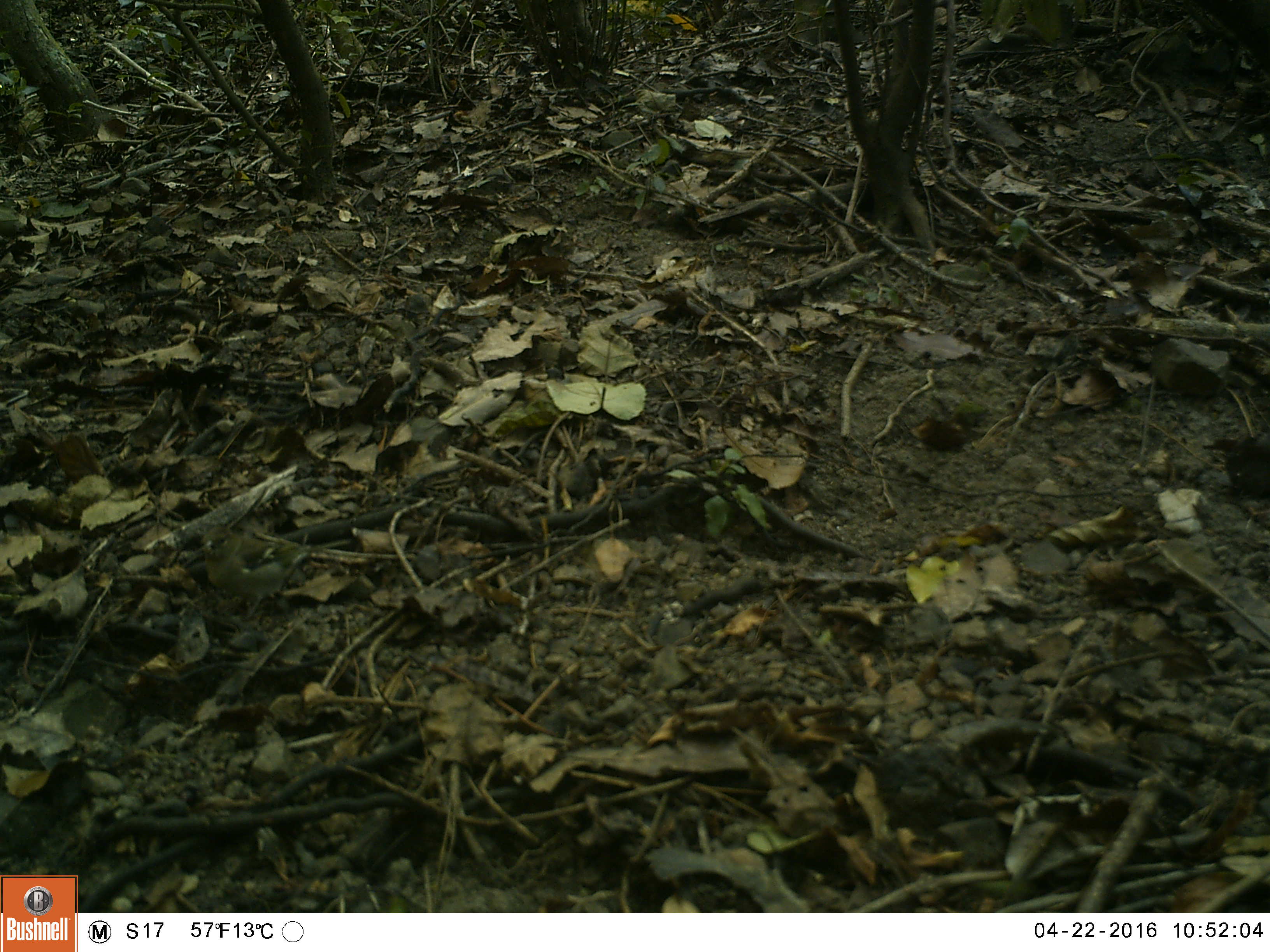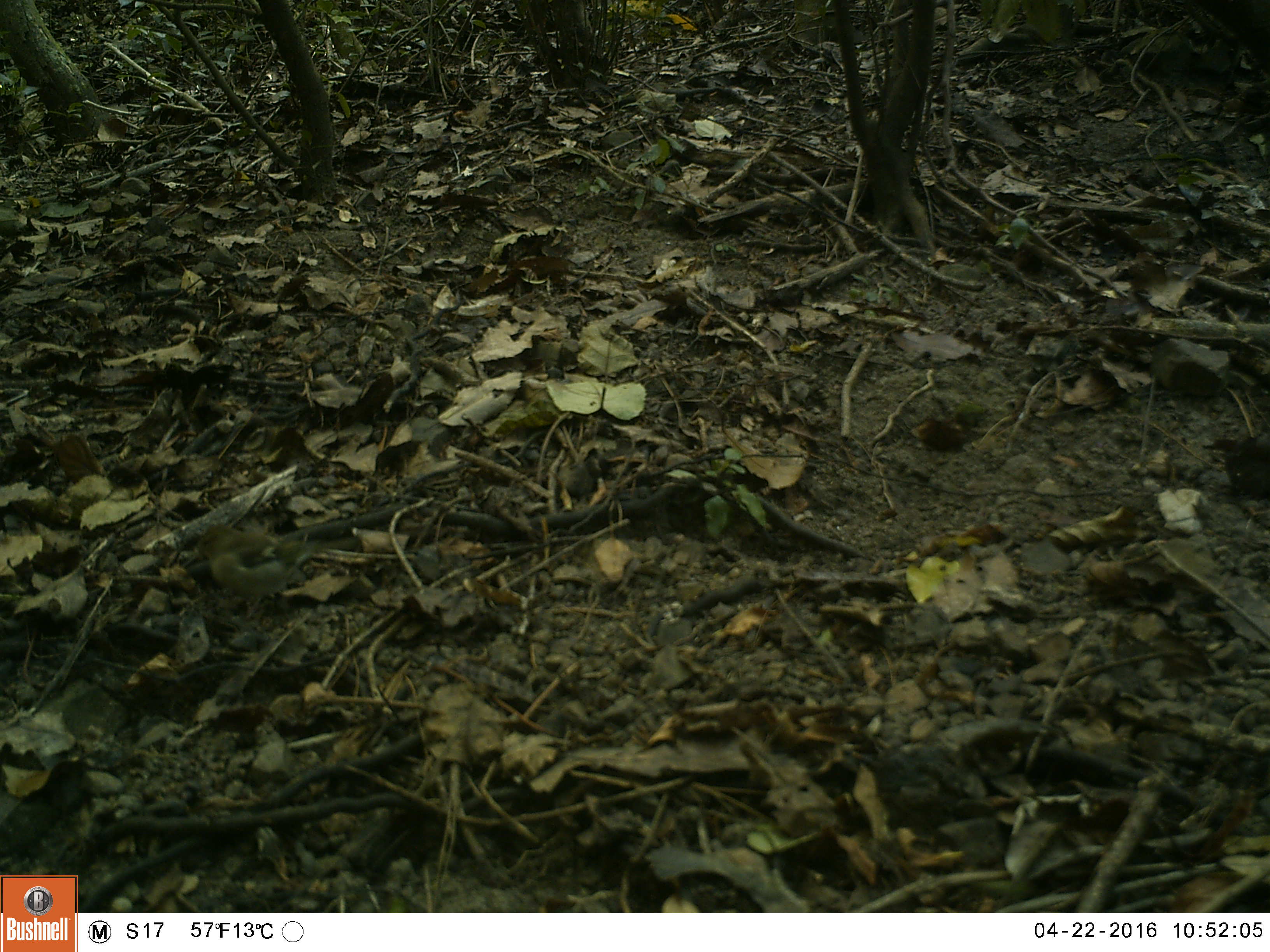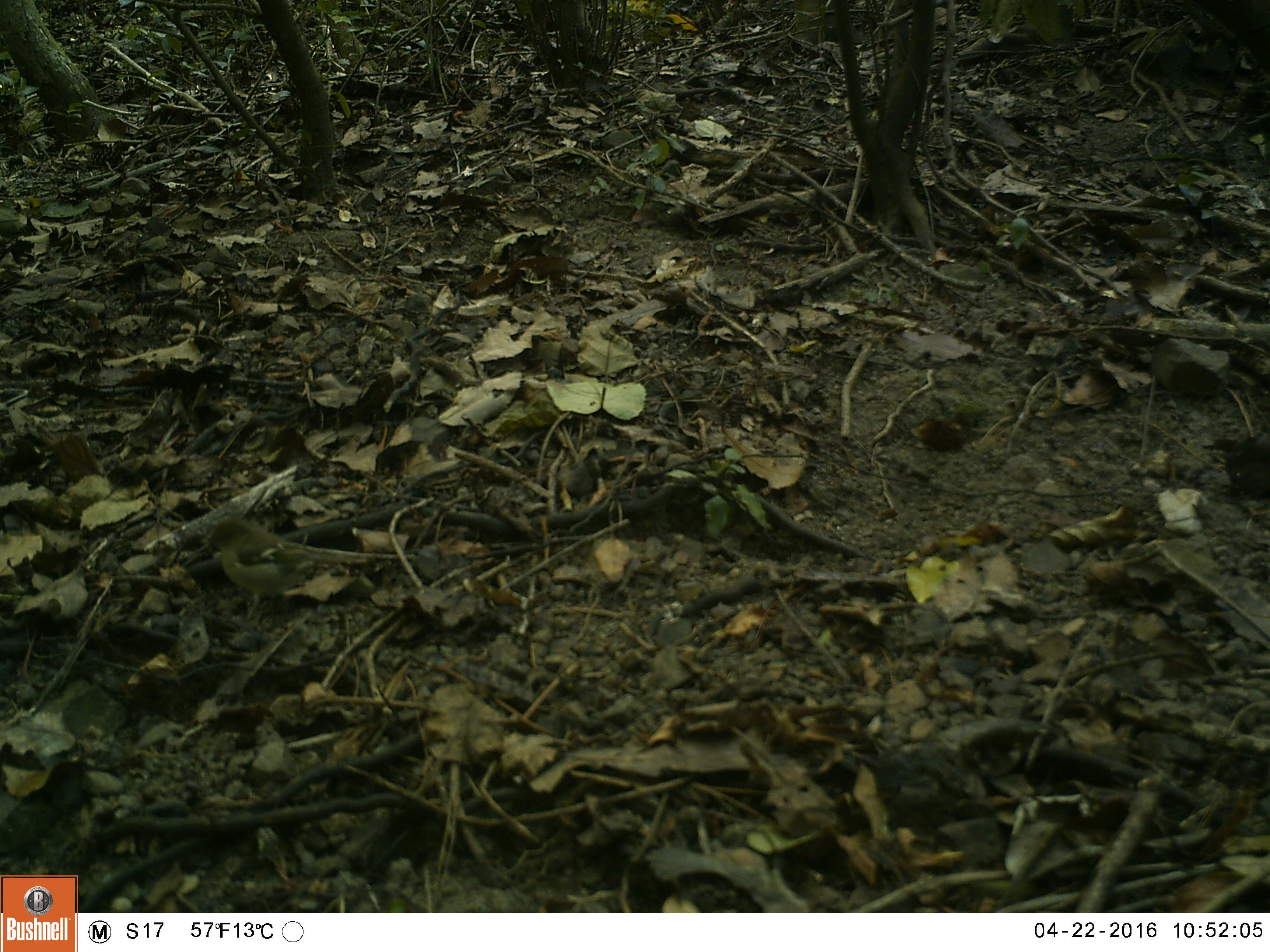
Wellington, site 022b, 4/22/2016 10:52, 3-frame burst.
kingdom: Animalia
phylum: Chordata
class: Aves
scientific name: Aves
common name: bird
Bird (Aves).